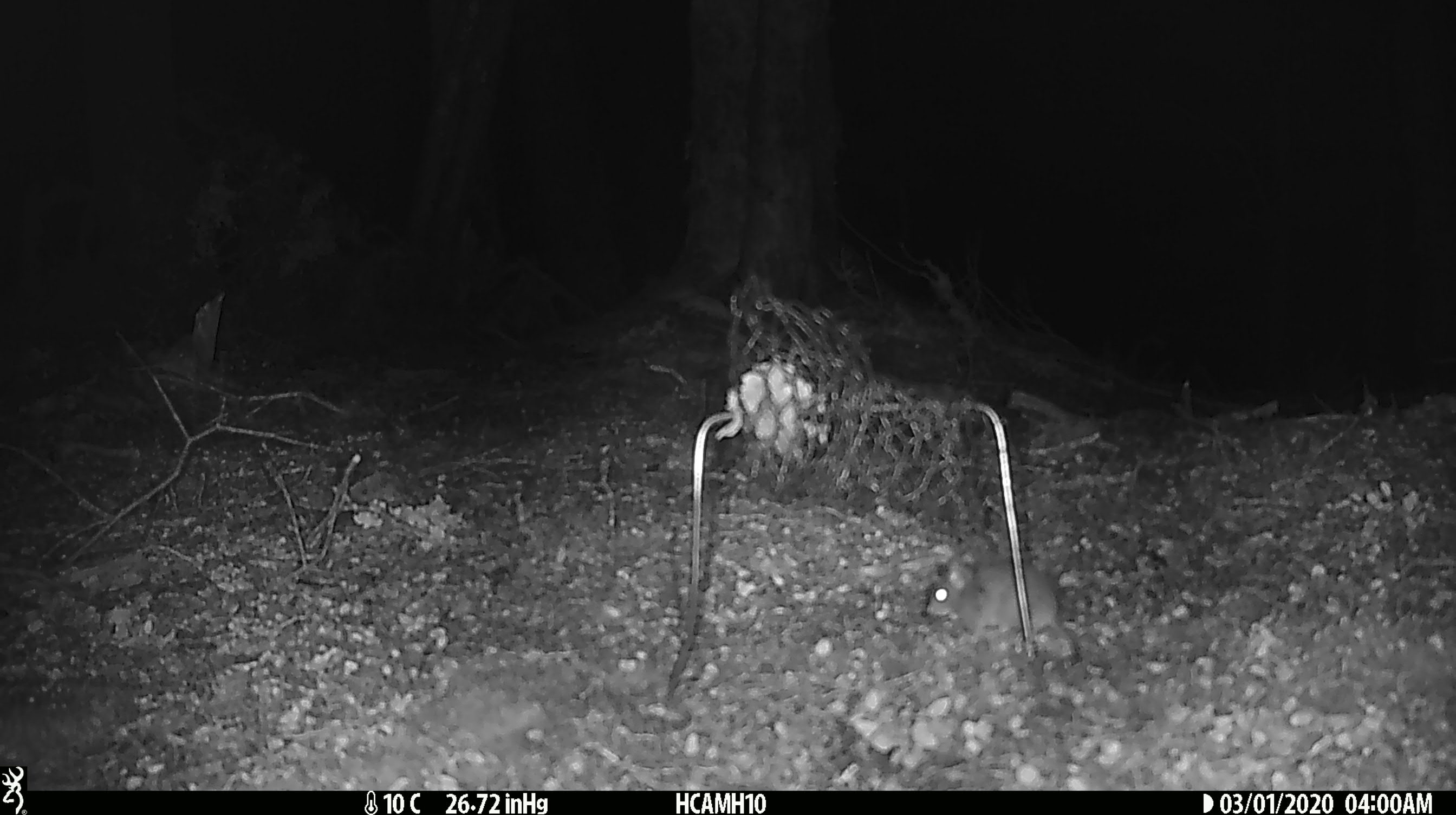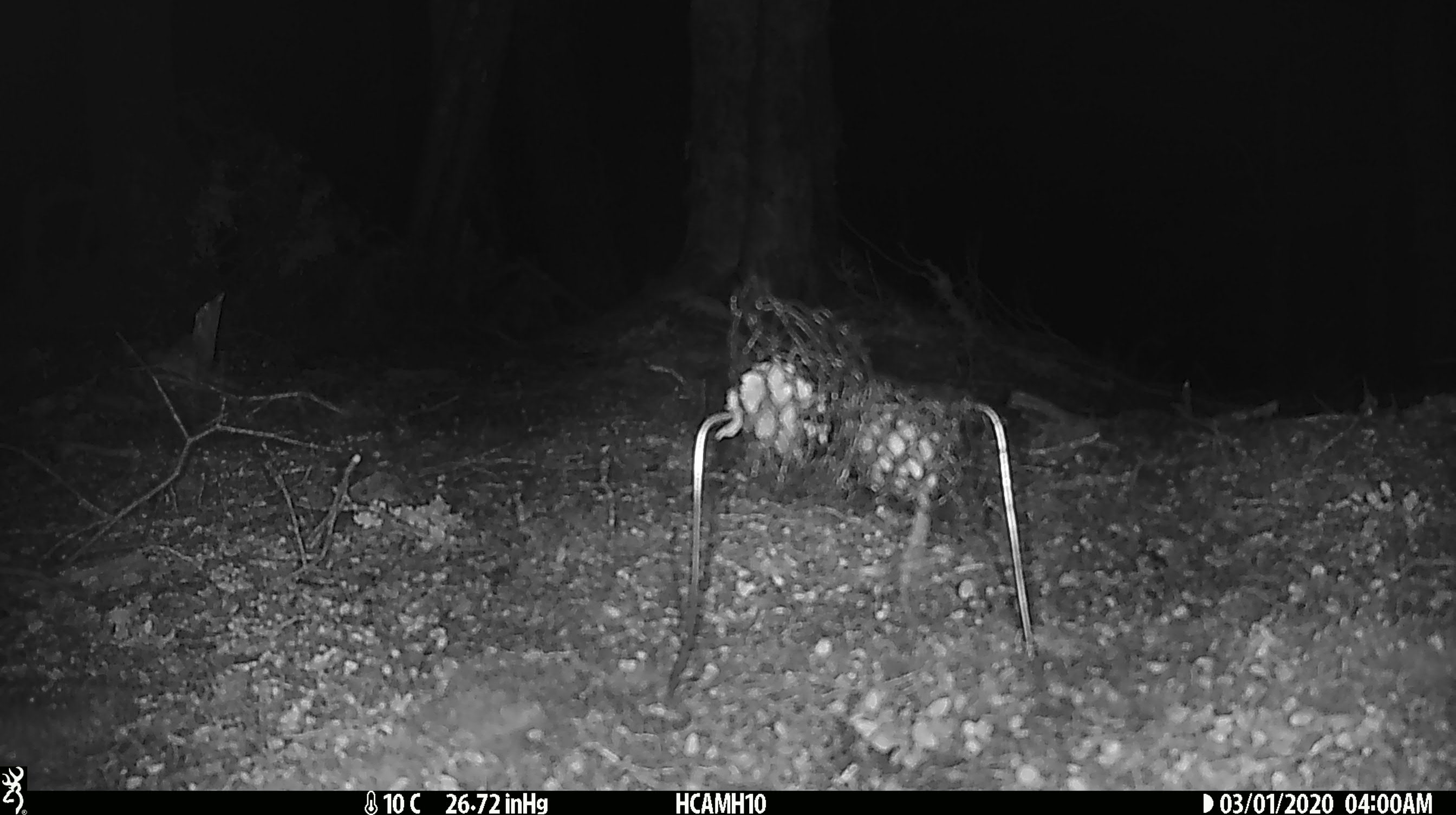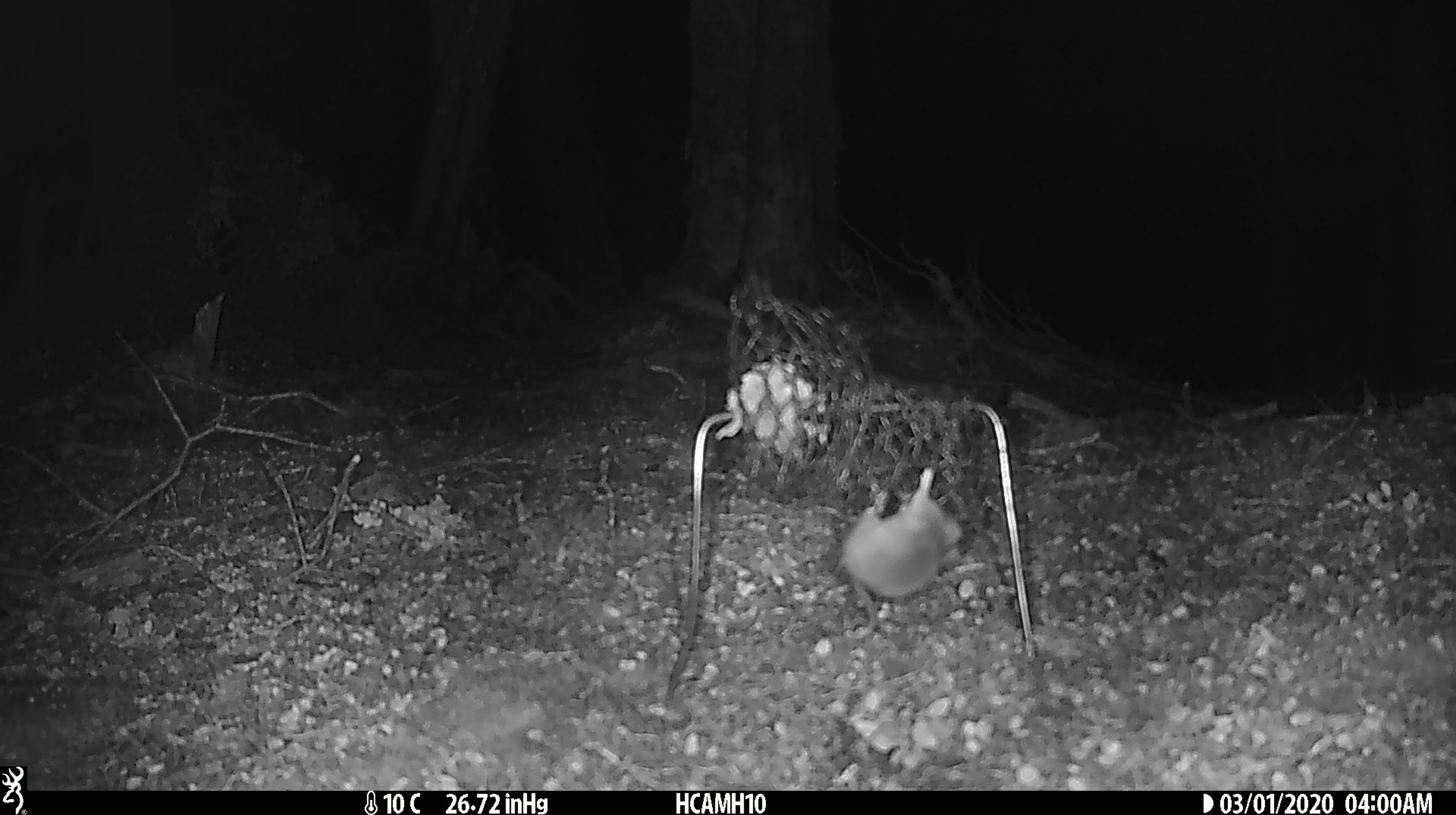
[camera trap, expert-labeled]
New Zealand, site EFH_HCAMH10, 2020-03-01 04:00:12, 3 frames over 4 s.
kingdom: Animalia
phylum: Chordata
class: Mammalia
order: Rodentia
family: Muridae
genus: Mus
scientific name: Mus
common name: mouse